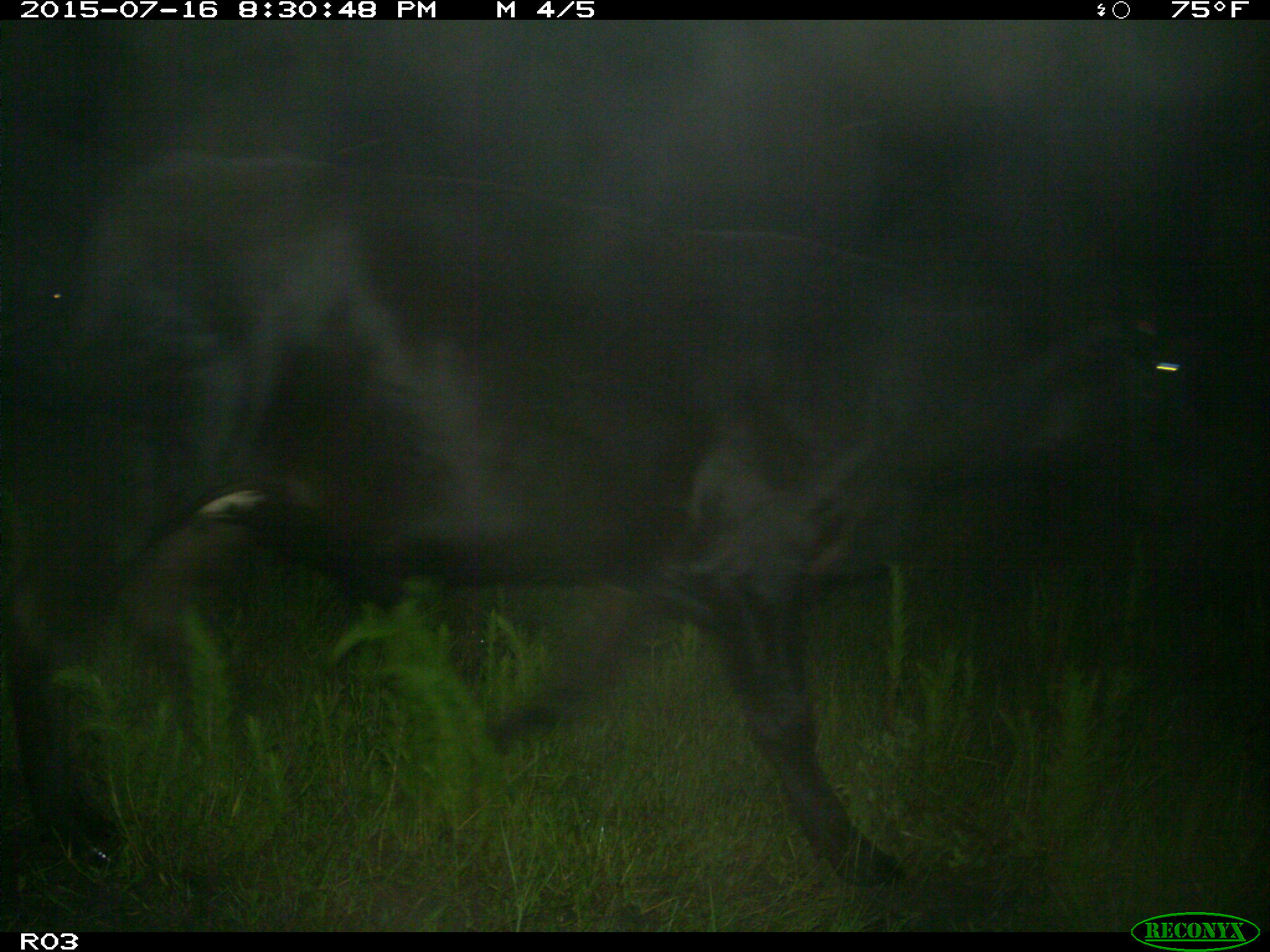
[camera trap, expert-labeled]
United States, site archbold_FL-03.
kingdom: Animalia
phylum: Chordata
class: Mammalia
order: Artiodactyla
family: Bovidae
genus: Bos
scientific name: Bos taurus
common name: domestic cow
Bos taurus (domestic cow).